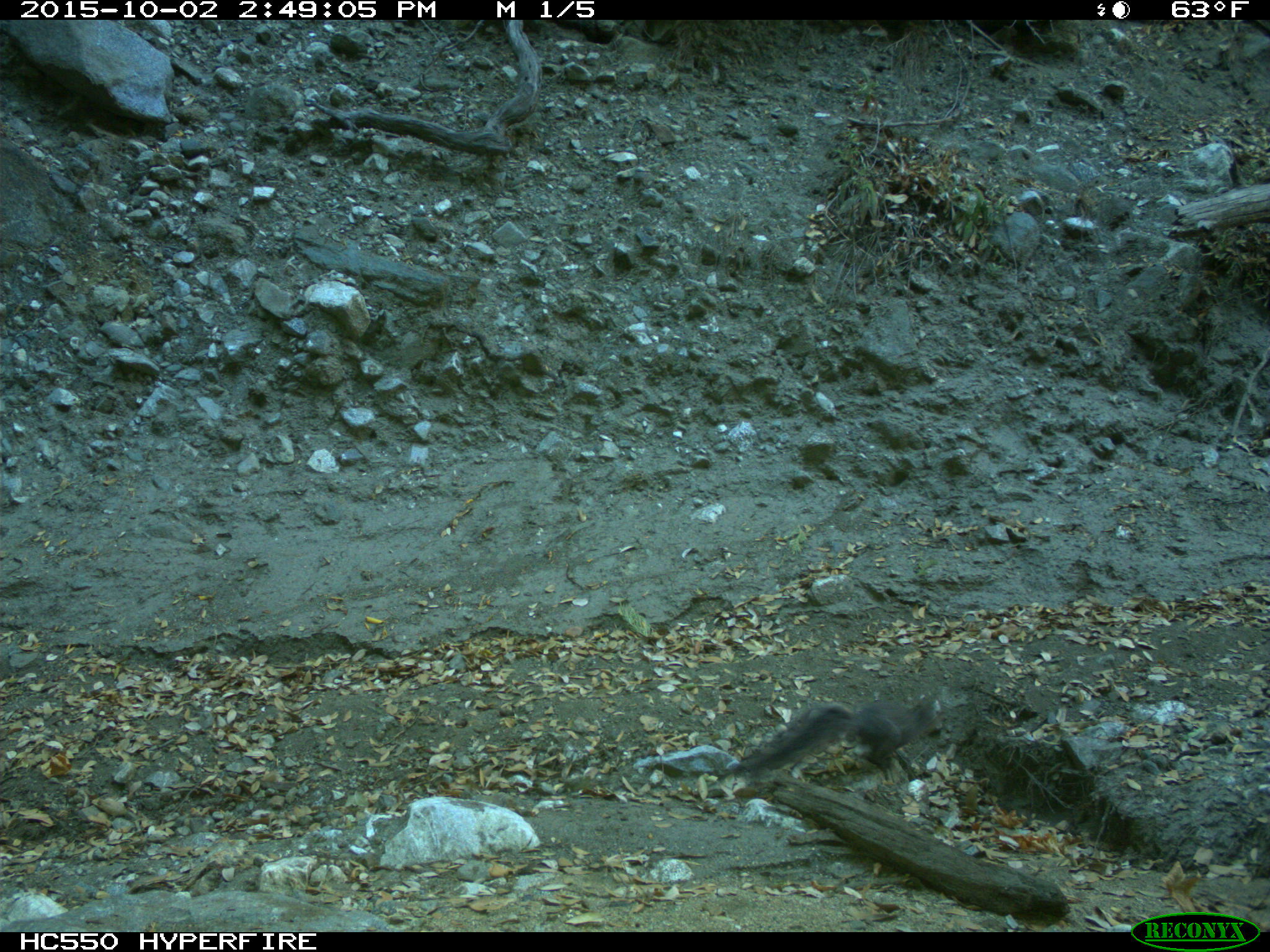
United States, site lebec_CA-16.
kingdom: Animalia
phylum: Chordata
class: Mammalia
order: Rodentia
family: Sciuridae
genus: Sciurus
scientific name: Sciurus carolinensis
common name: eastern gray squirrel